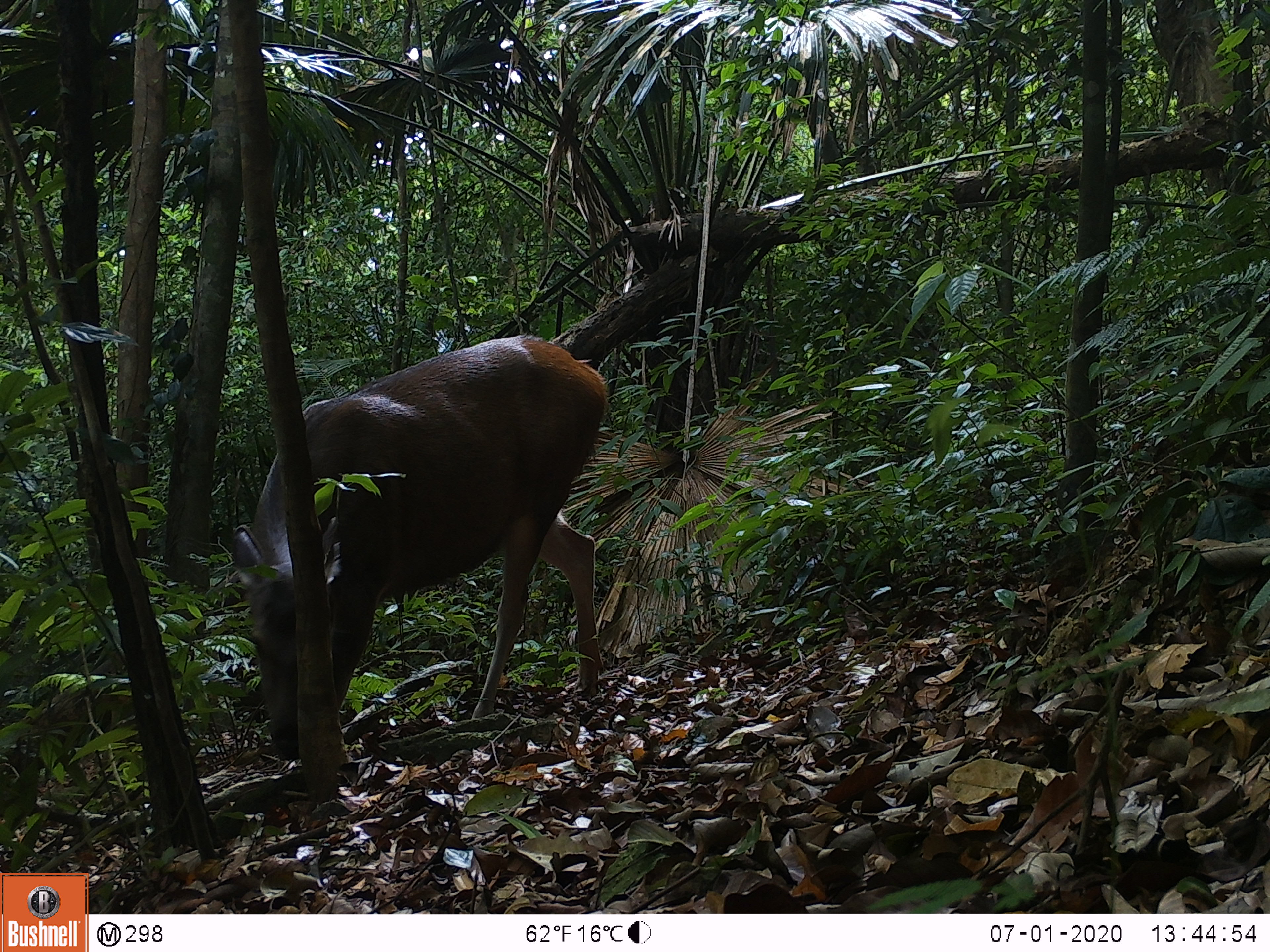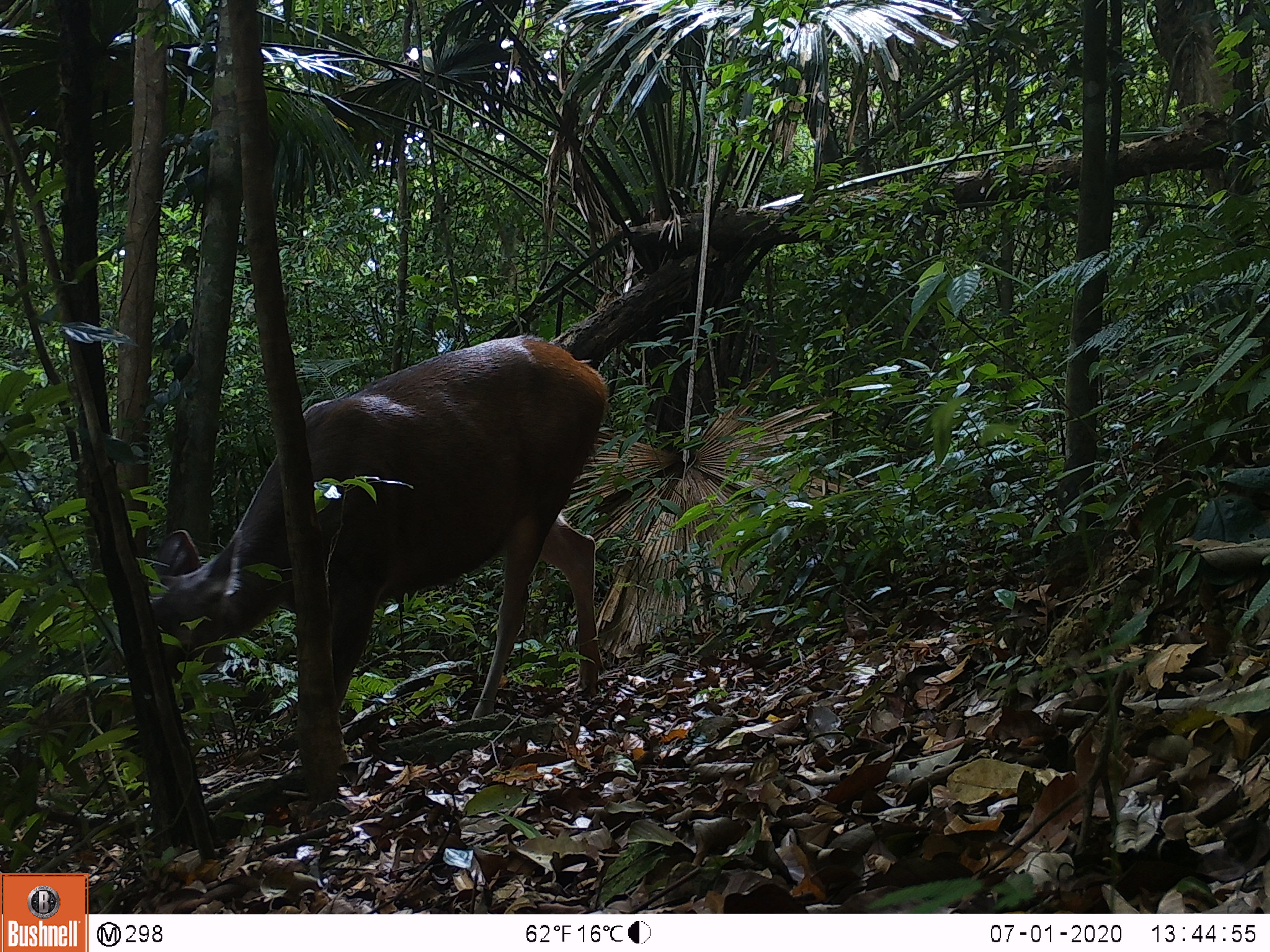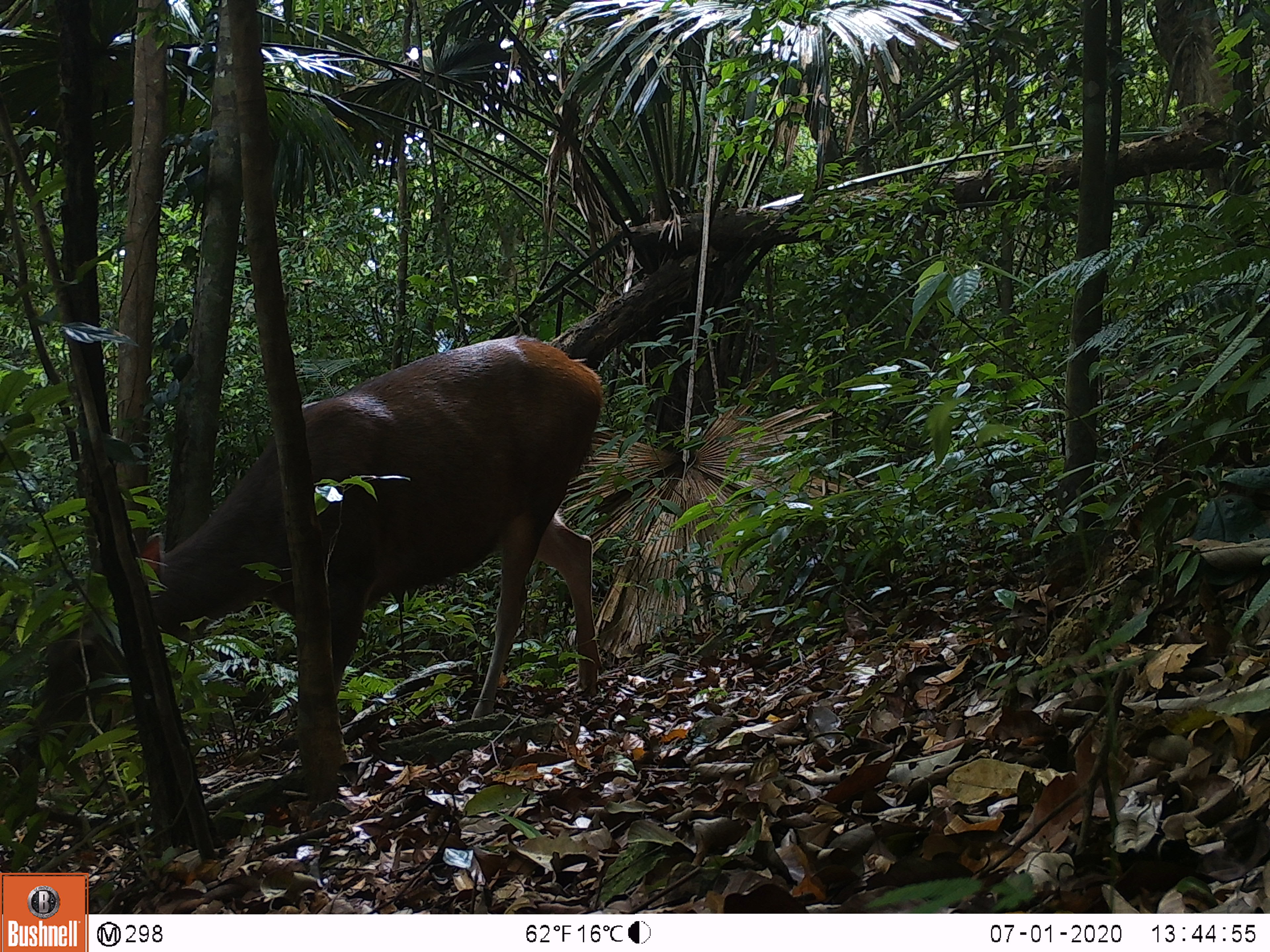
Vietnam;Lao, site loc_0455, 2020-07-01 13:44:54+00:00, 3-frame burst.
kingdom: Animalia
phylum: Chordata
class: Mammalia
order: Artiodactyla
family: Cervidae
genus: Rusa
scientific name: Rusa unicolor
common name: sambar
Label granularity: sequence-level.